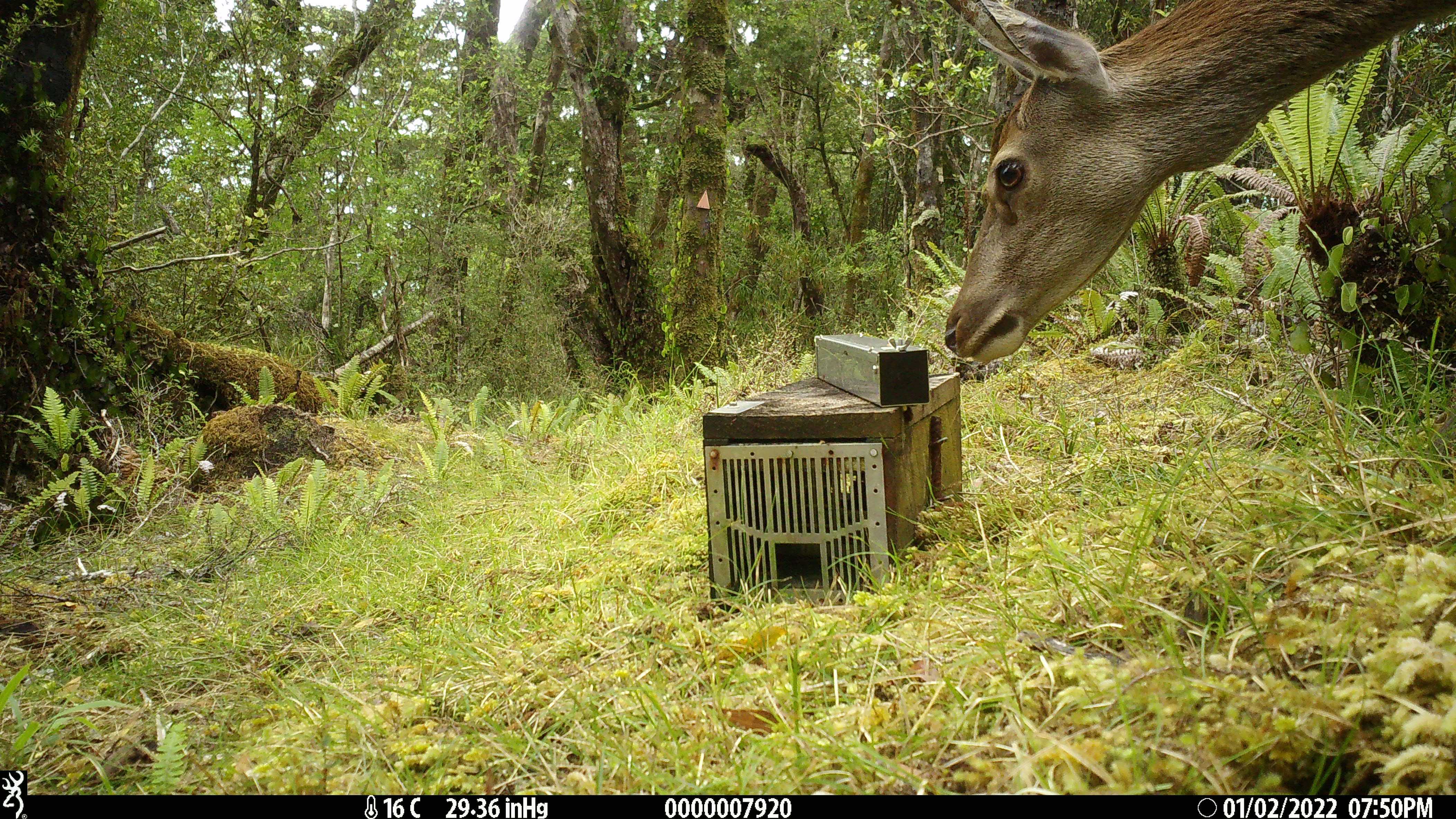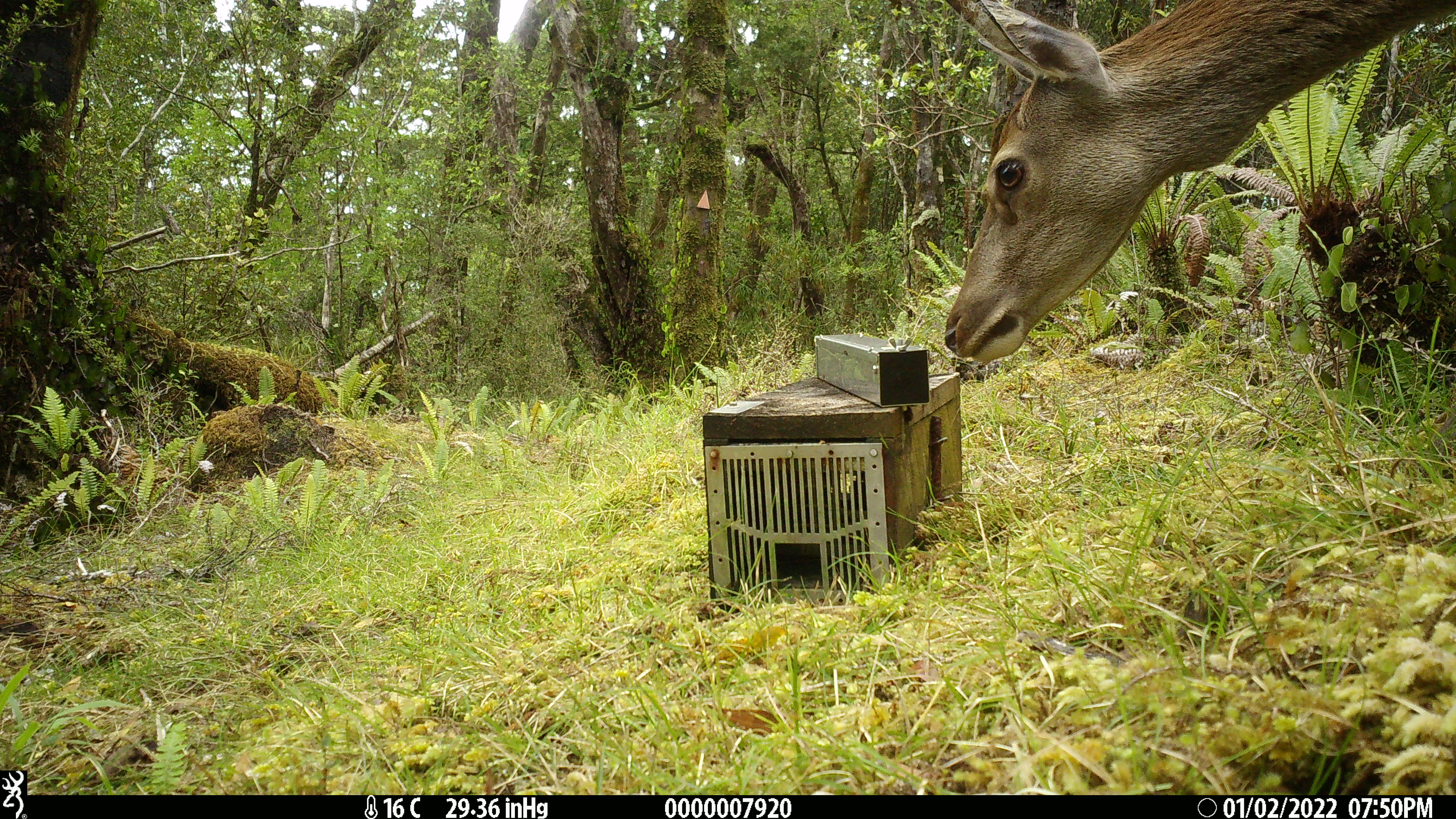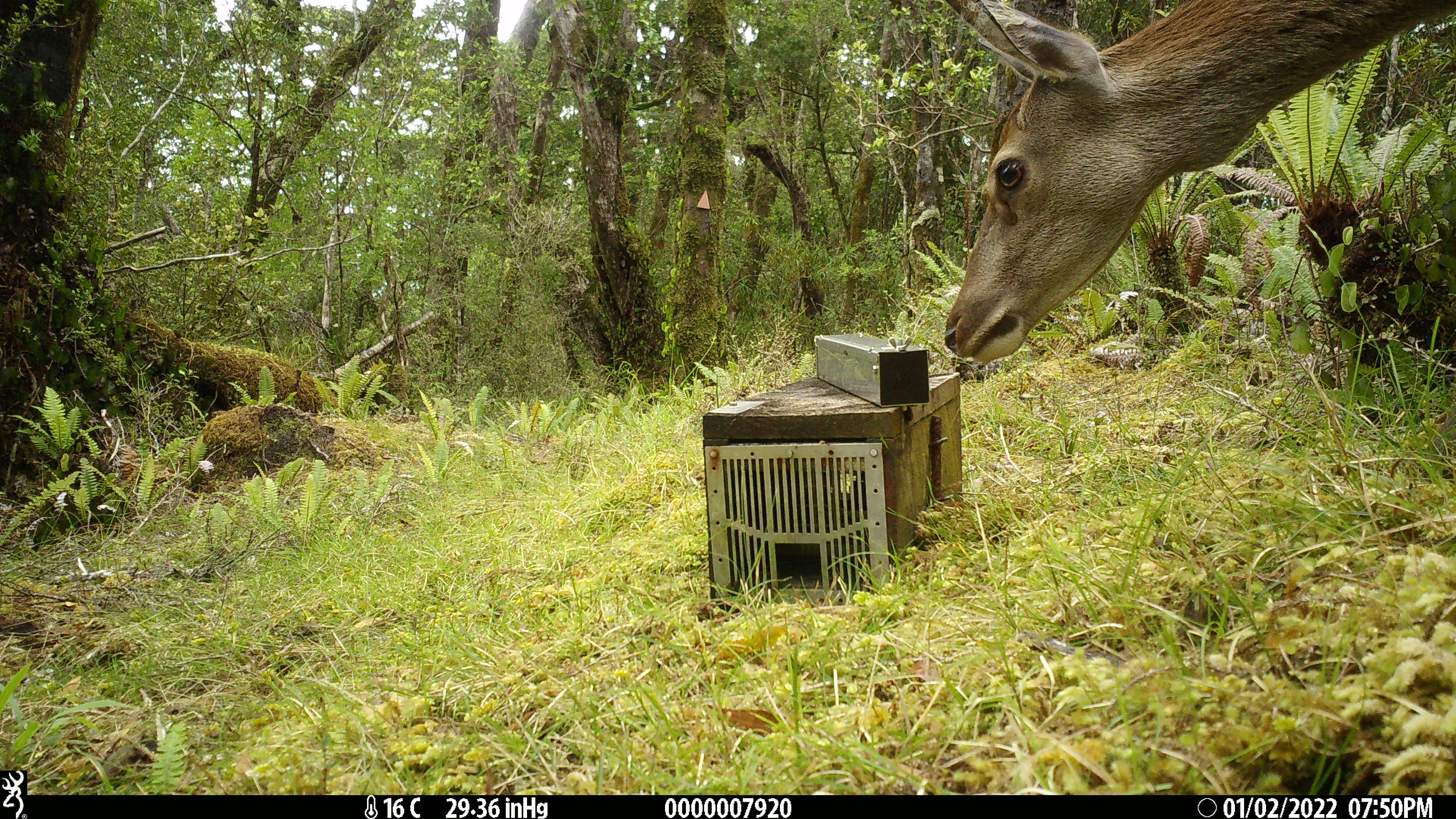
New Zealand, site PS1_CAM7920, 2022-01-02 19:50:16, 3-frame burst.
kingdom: Animalia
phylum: Chordata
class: Mammalia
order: Artiodactyla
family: Cervidae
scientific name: Cervidae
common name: deer